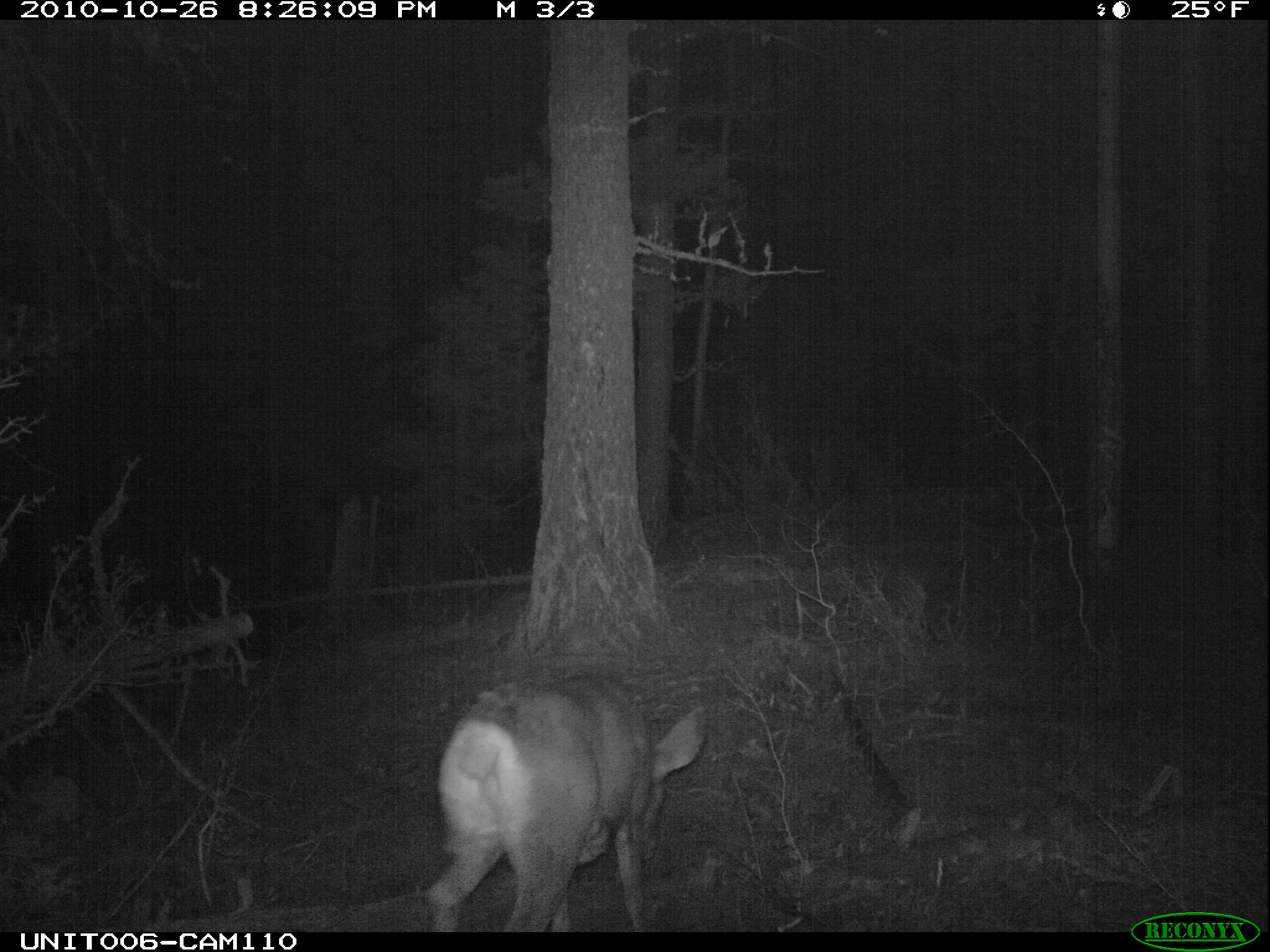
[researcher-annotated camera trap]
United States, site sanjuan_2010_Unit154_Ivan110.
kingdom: Animalia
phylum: Chordata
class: Mammalia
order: Artiodactyla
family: Cervidae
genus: Odocoileus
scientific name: Odocoileus hemionus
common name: mule deer